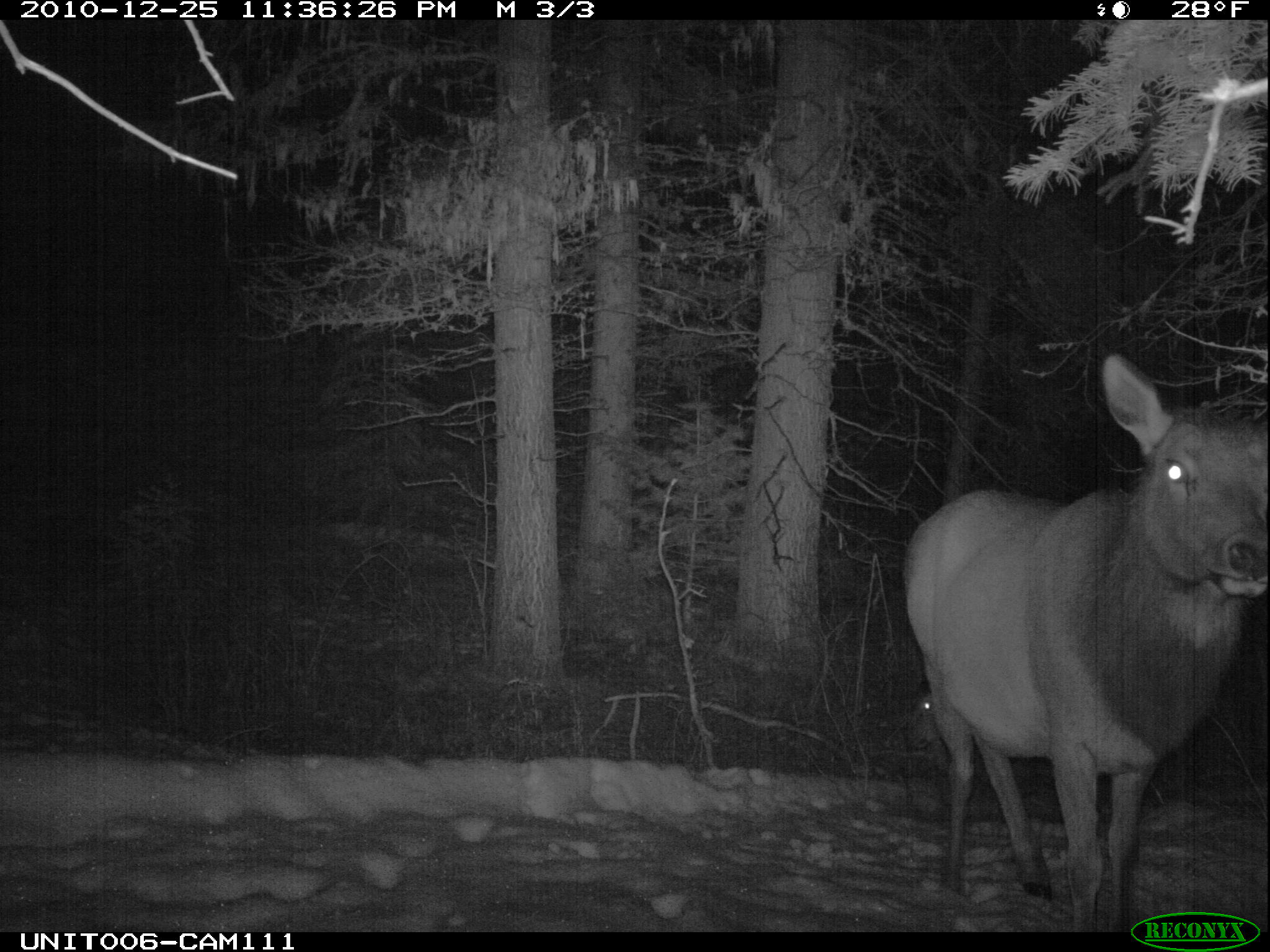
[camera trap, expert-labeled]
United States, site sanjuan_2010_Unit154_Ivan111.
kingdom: Animalia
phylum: Chordata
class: Mammalia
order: Artiodactyla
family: Cervidae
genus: Cervus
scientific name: Cervus elaphus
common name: red deer